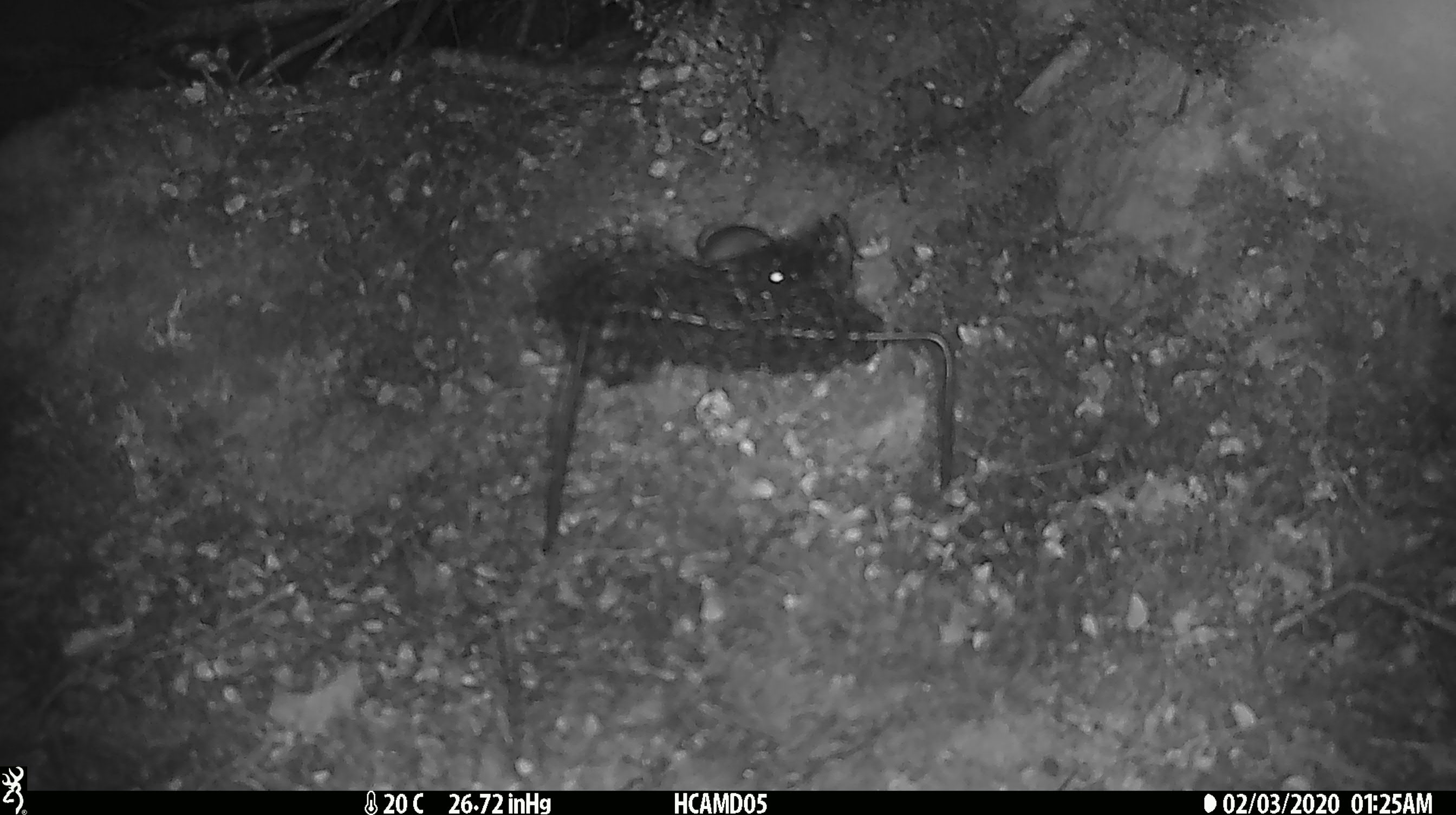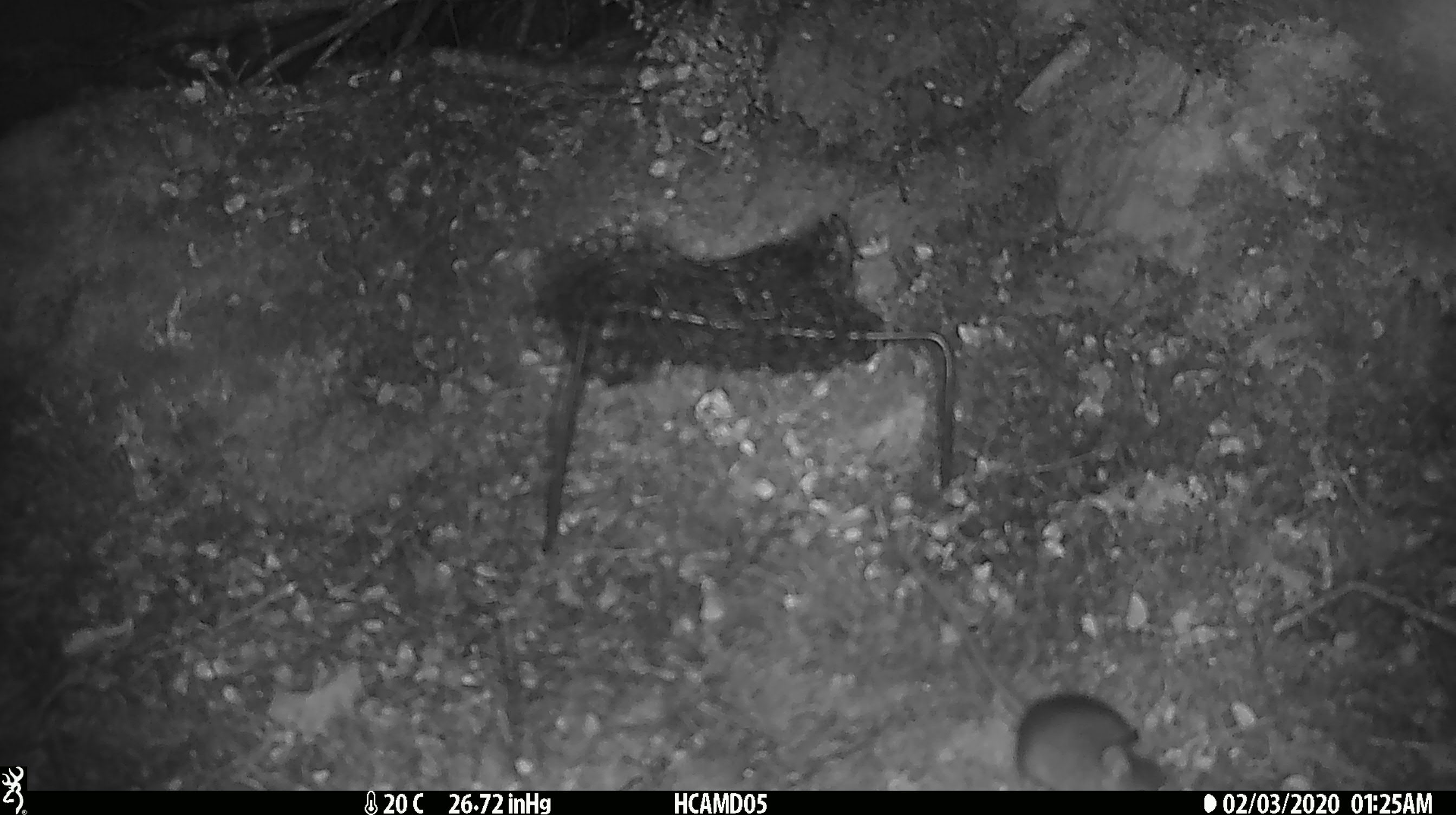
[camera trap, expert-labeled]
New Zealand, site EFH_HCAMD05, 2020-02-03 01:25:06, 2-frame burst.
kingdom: Animalia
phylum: Chordata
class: Mammalia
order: Rodentia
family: Muridae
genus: Mus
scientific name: Mus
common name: mouse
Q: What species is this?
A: Mouse (Mus).